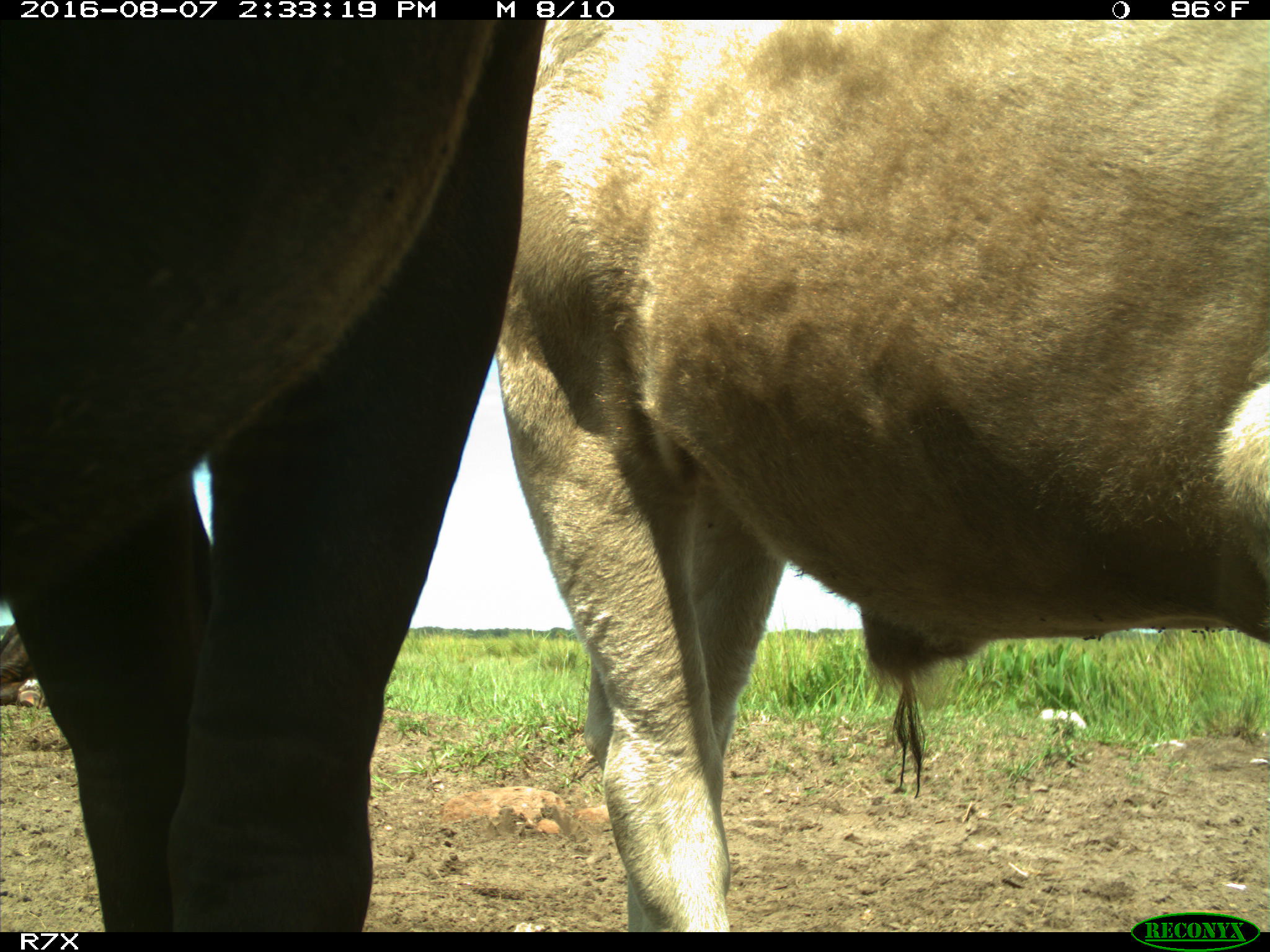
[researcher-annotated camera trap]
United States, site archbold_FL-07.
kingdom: Animalia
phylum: Chordata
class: Mammalia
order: Artiodactyla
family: Bovidae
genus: Bos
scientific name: Bos taurus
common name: domestic cow